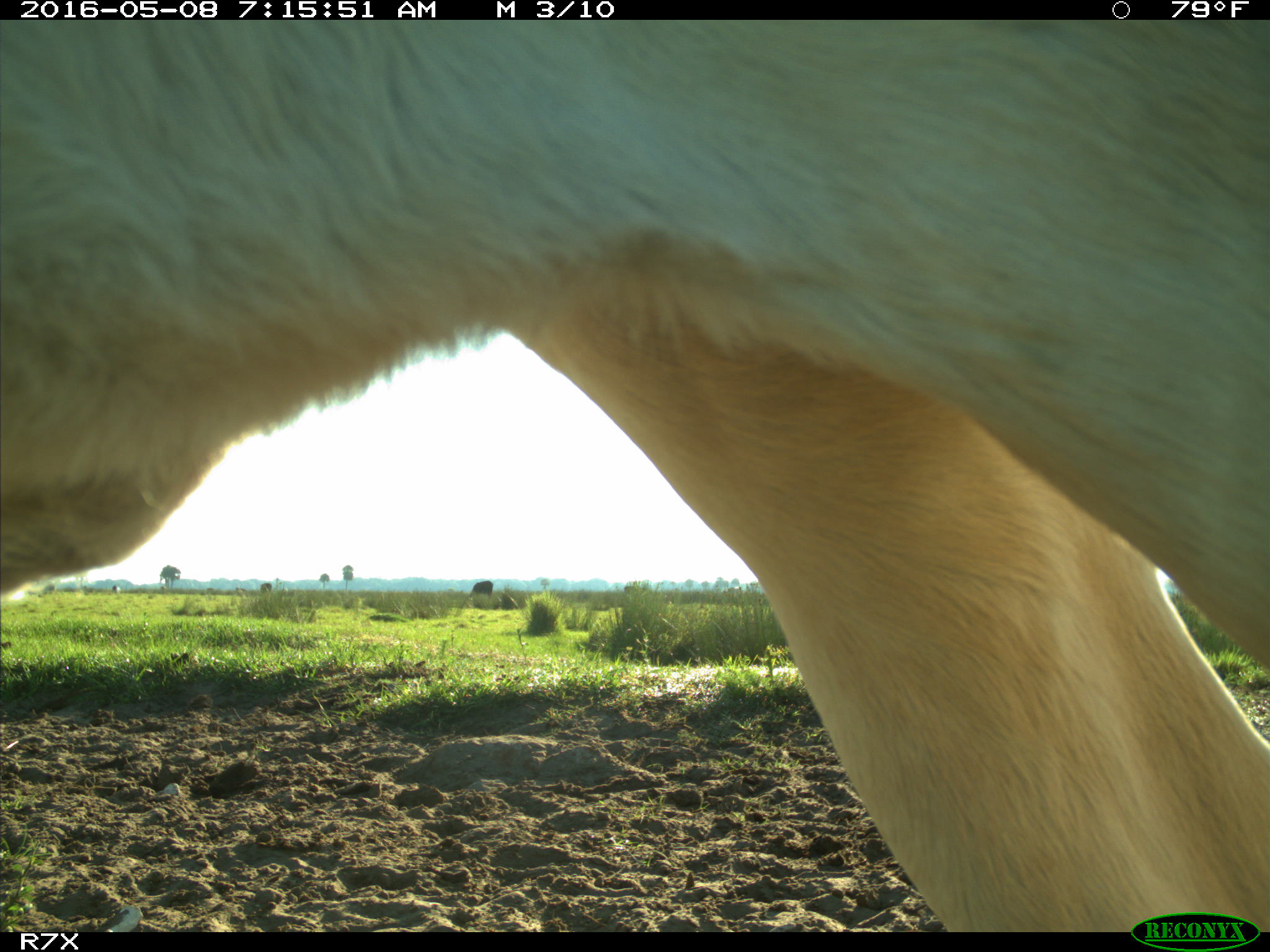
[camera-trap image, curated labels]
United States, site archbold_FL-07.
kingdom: Animalia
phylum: Chordata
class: Mammalia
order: Artiodactyla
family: Bovidae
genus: Bos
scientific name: Bos taurus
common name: domestic cow